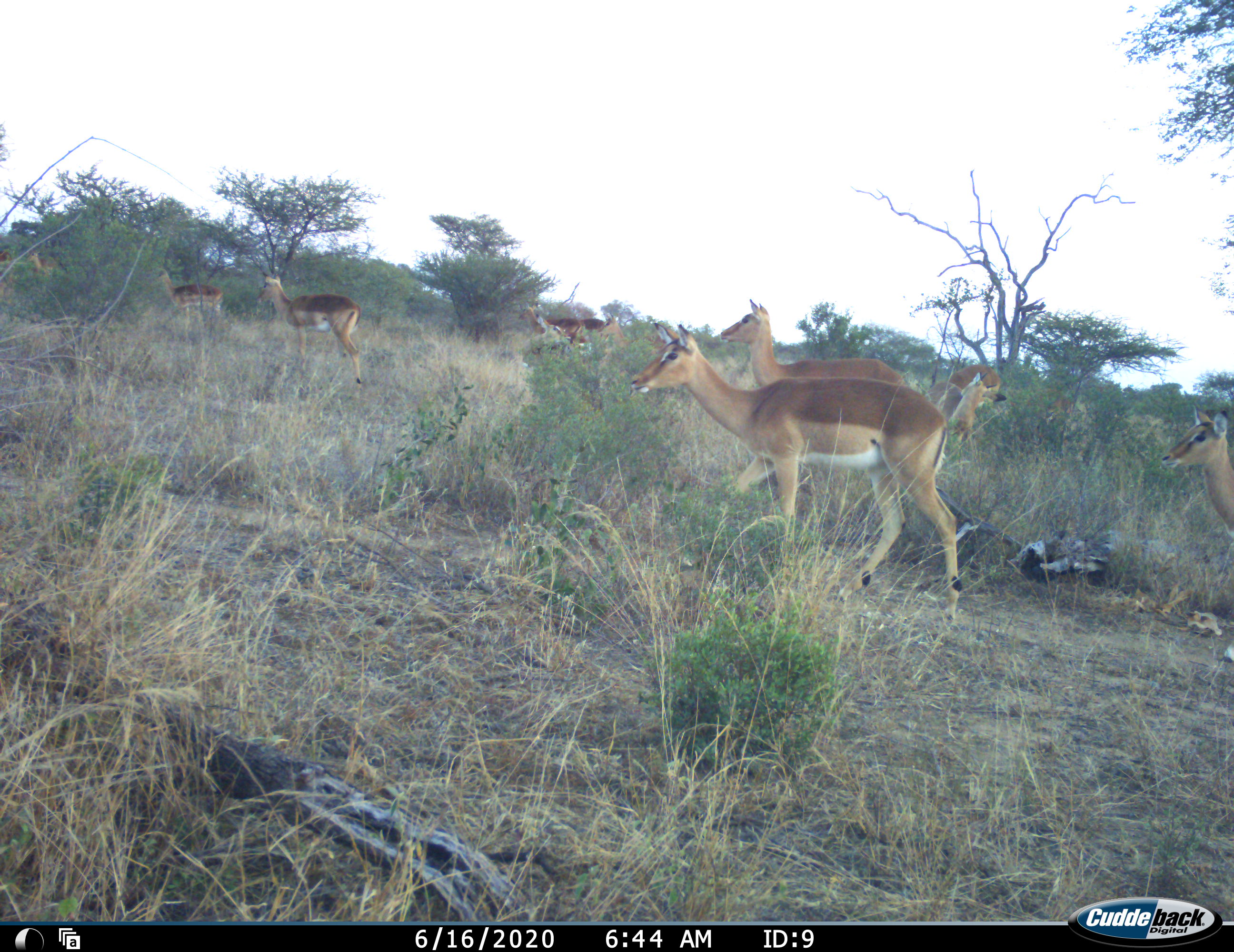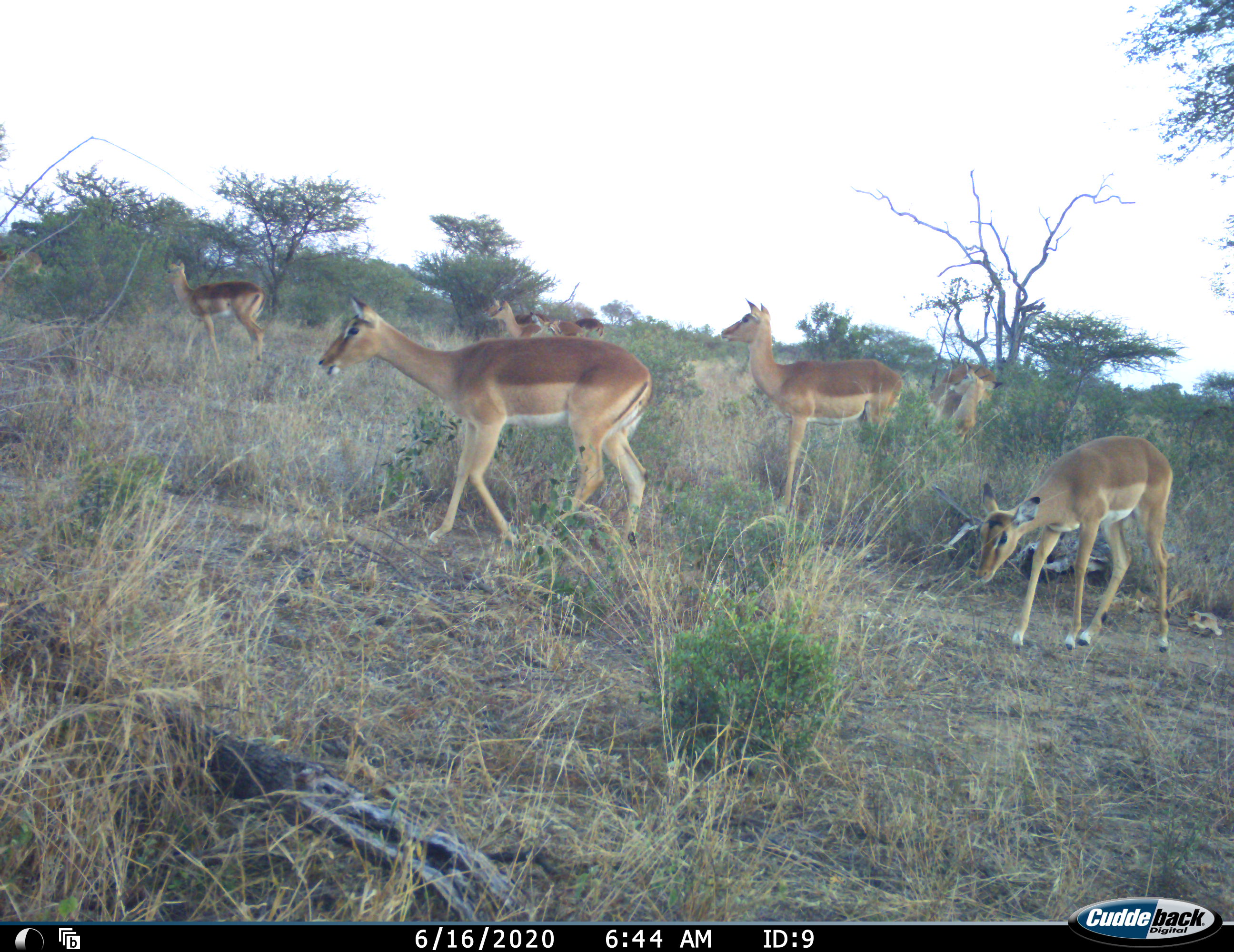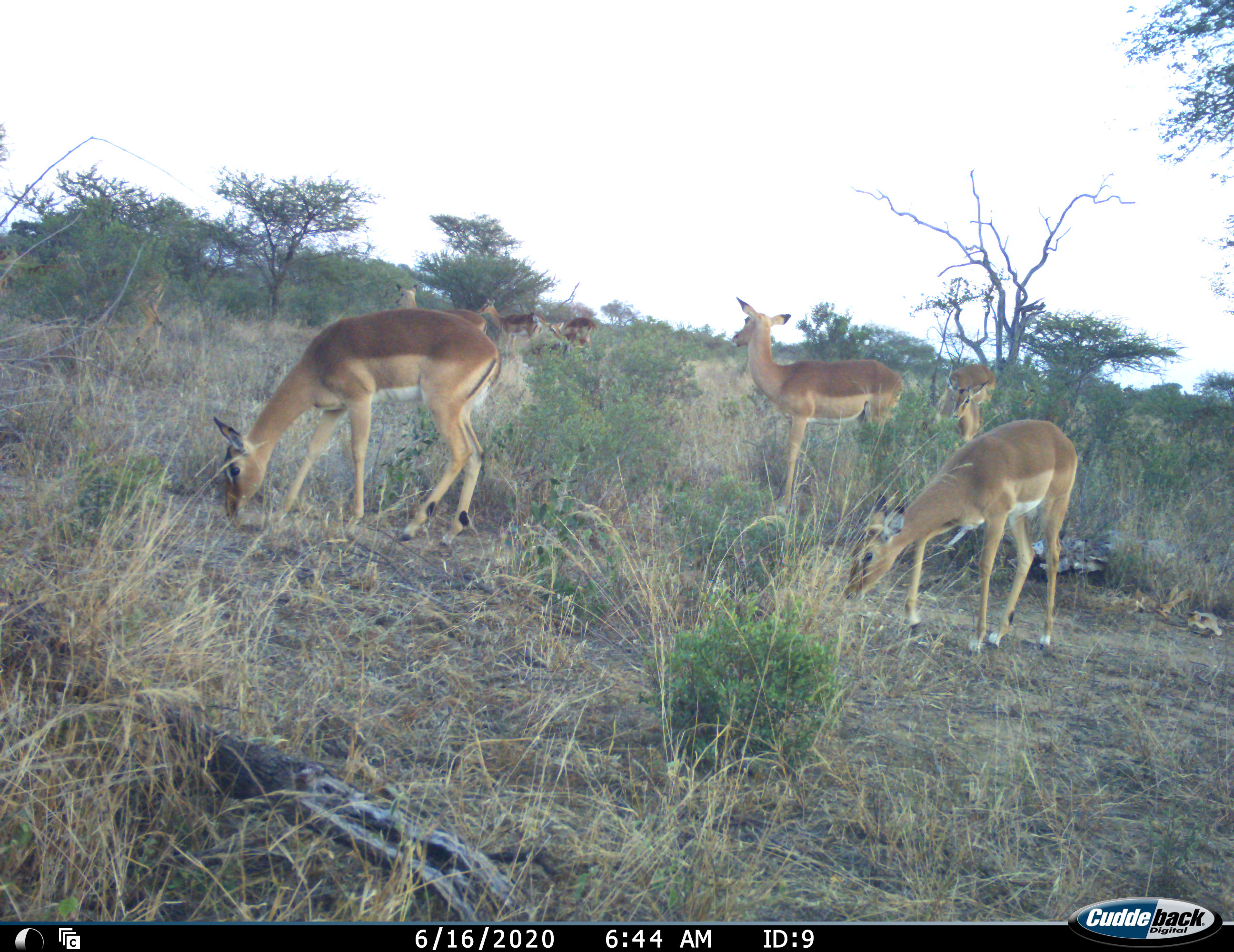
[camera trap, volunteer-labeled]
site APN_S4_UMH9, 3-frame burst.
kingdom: Animalia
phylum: Chordata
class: Mammalia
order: Artiodactyla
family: Bovidae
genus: Aepyceros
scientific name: Aepyceros melampus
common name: impala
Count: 11-50.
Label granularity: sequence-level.